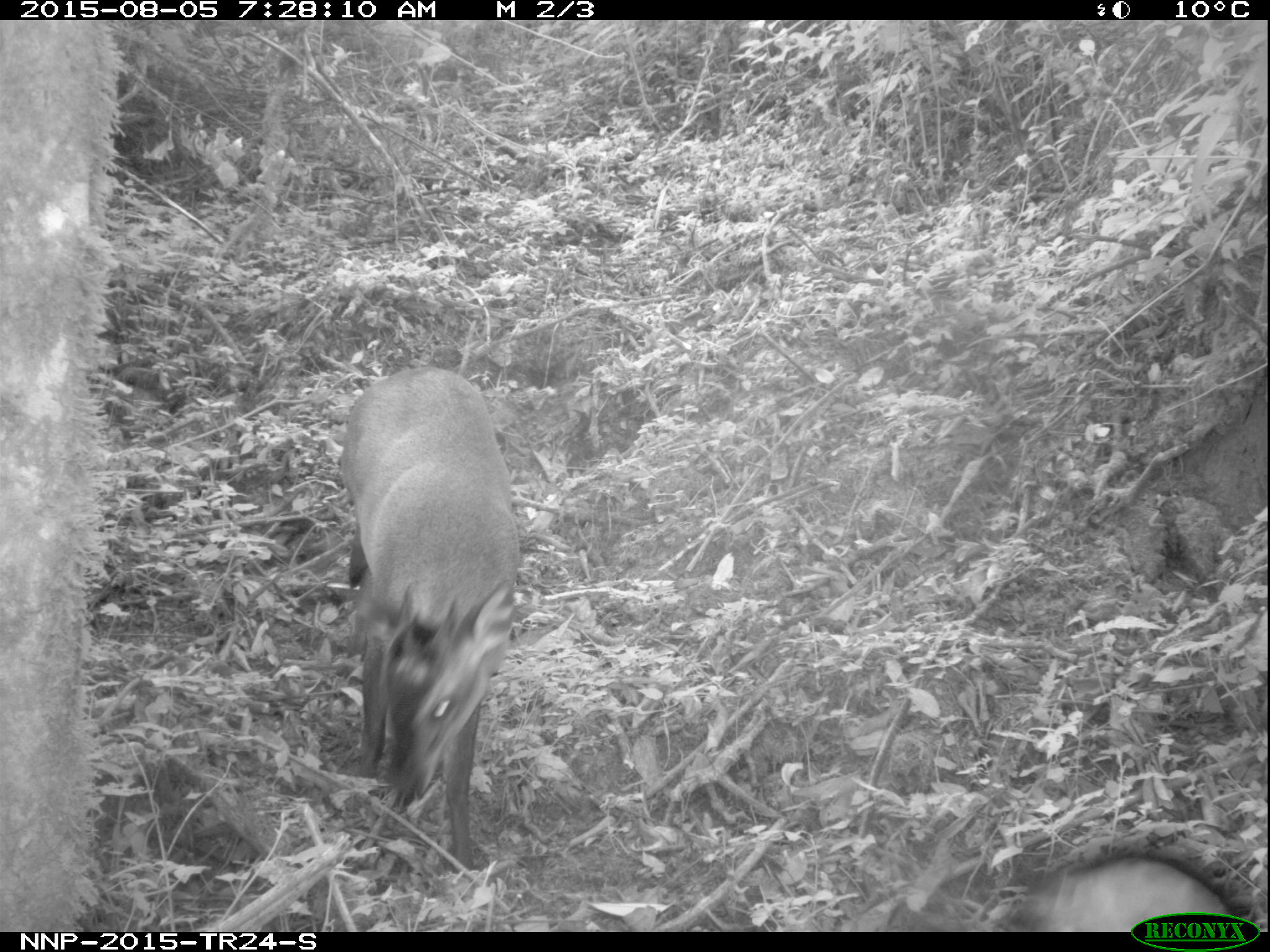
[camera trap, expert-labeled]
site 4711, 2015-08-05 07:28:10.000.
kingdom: Animalia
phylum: Chordata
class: Mammalia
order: Primates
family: Cercopithecidae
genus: Allochrocebus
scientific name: Allochrocebus lhoesti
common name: l'hoest's monkey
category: cercopithecus lhoesti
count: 1